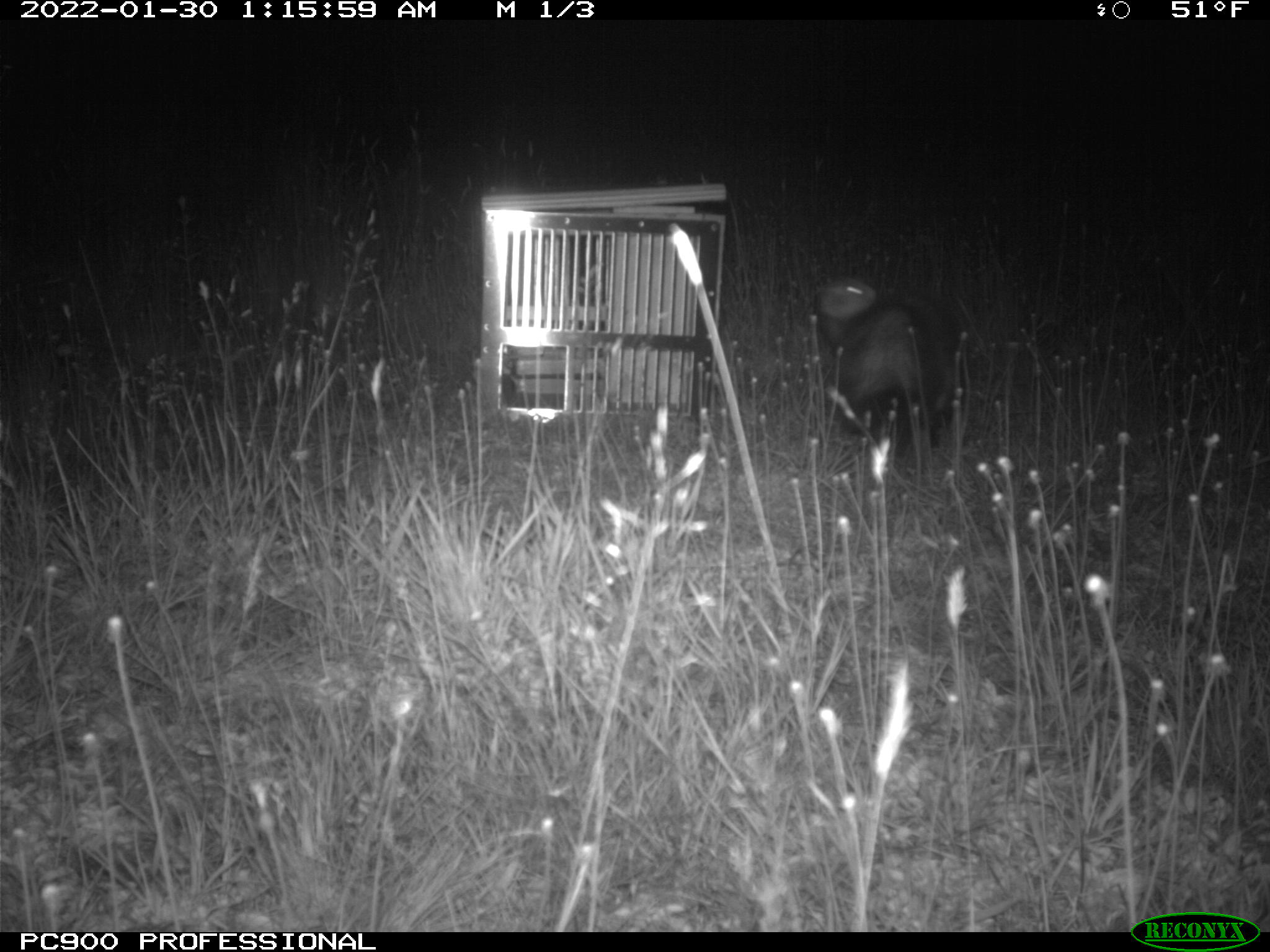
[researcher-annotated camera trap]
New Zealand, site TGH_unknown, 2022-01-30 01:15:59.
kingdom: Animalia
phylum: Chordata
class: Mammalia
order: Carnivora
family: Mustelidae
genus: Mustela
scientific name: Mustela furo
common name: ferret